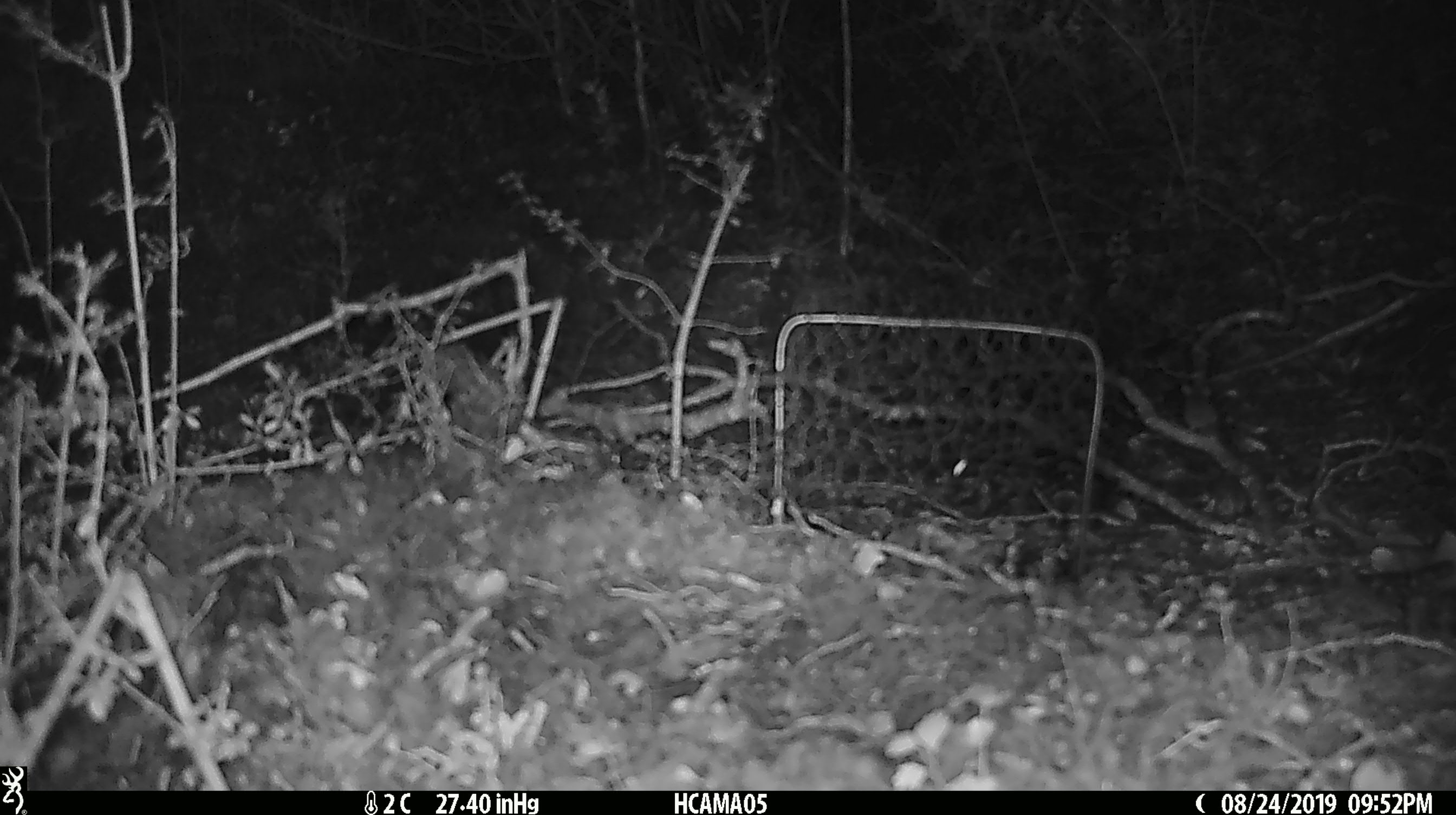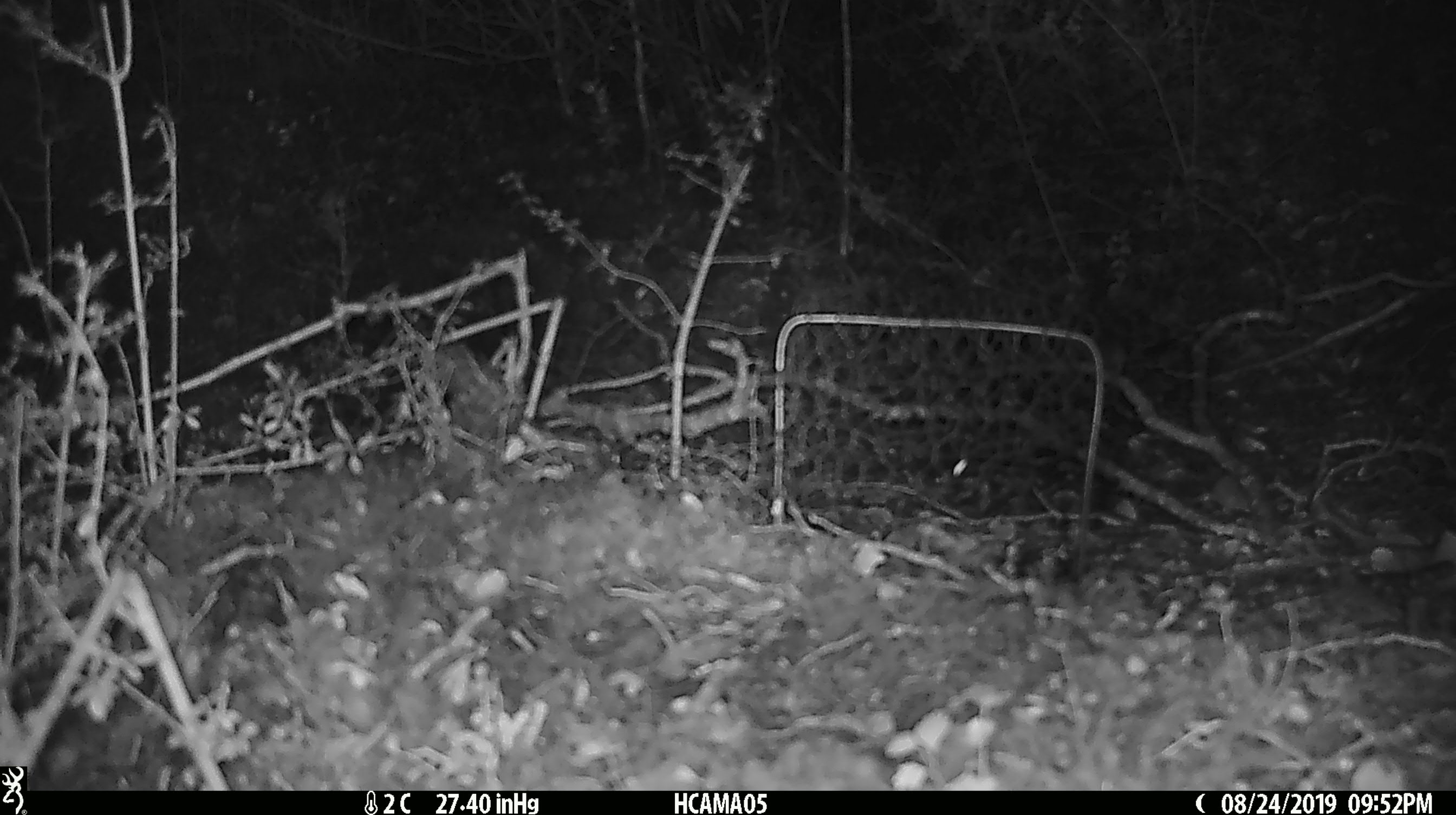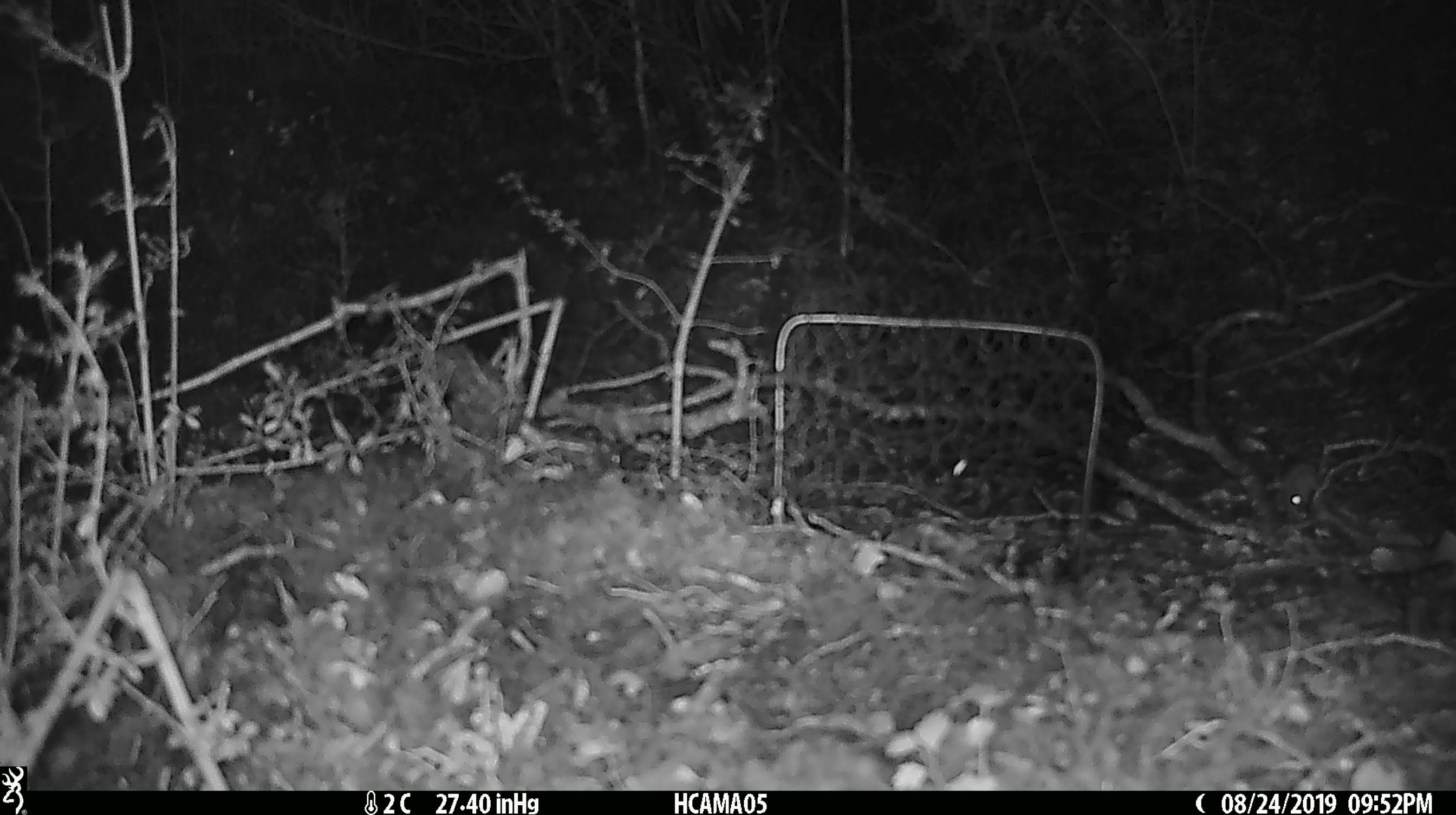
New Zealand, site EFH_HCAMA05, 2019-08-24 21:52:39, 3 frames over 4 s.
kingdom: Animalia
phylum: Chordata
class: Mammalia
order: Rodentia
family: Muridae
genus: Mus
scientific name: Mus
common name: mouse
Mouse (Mus).